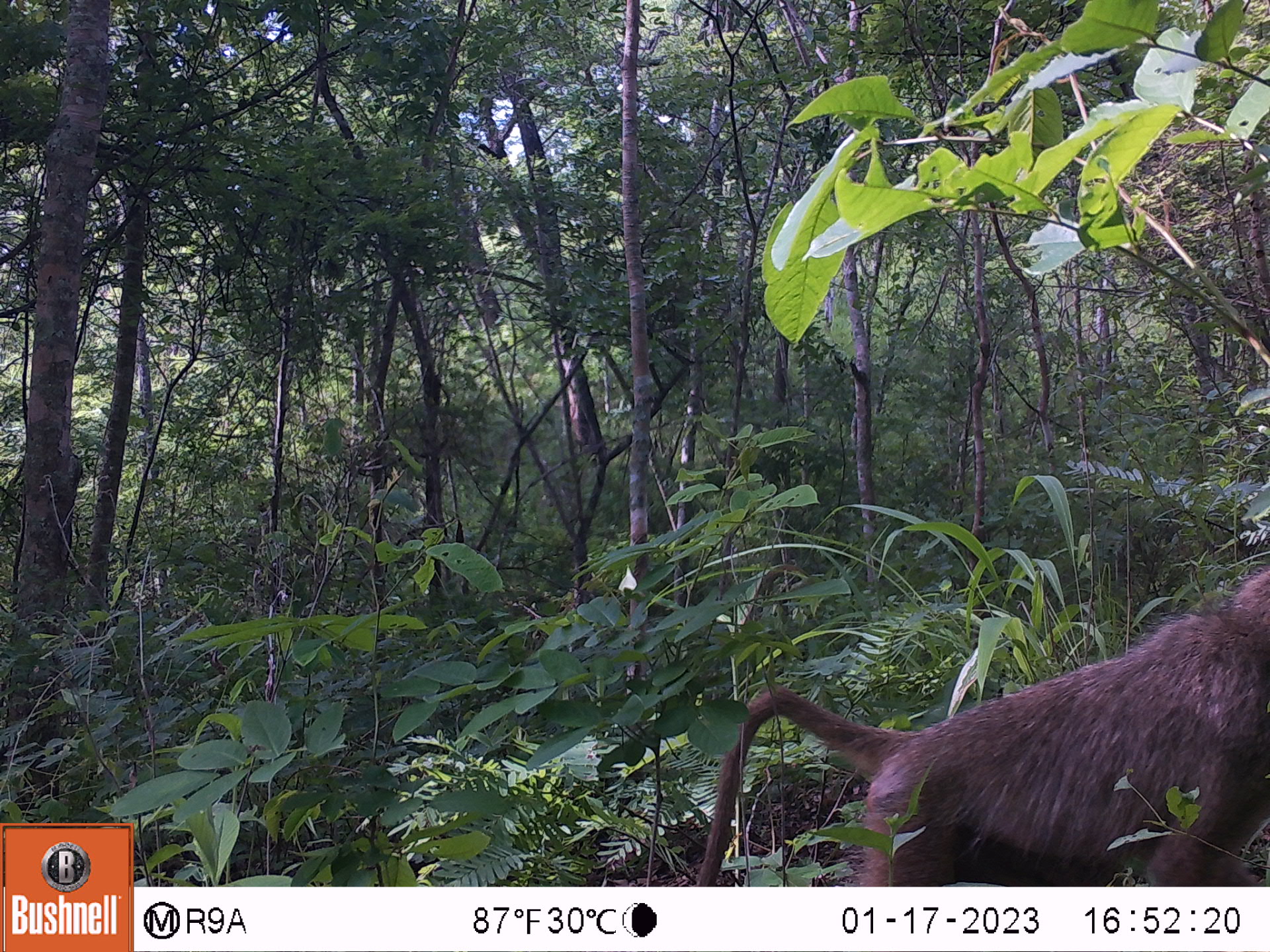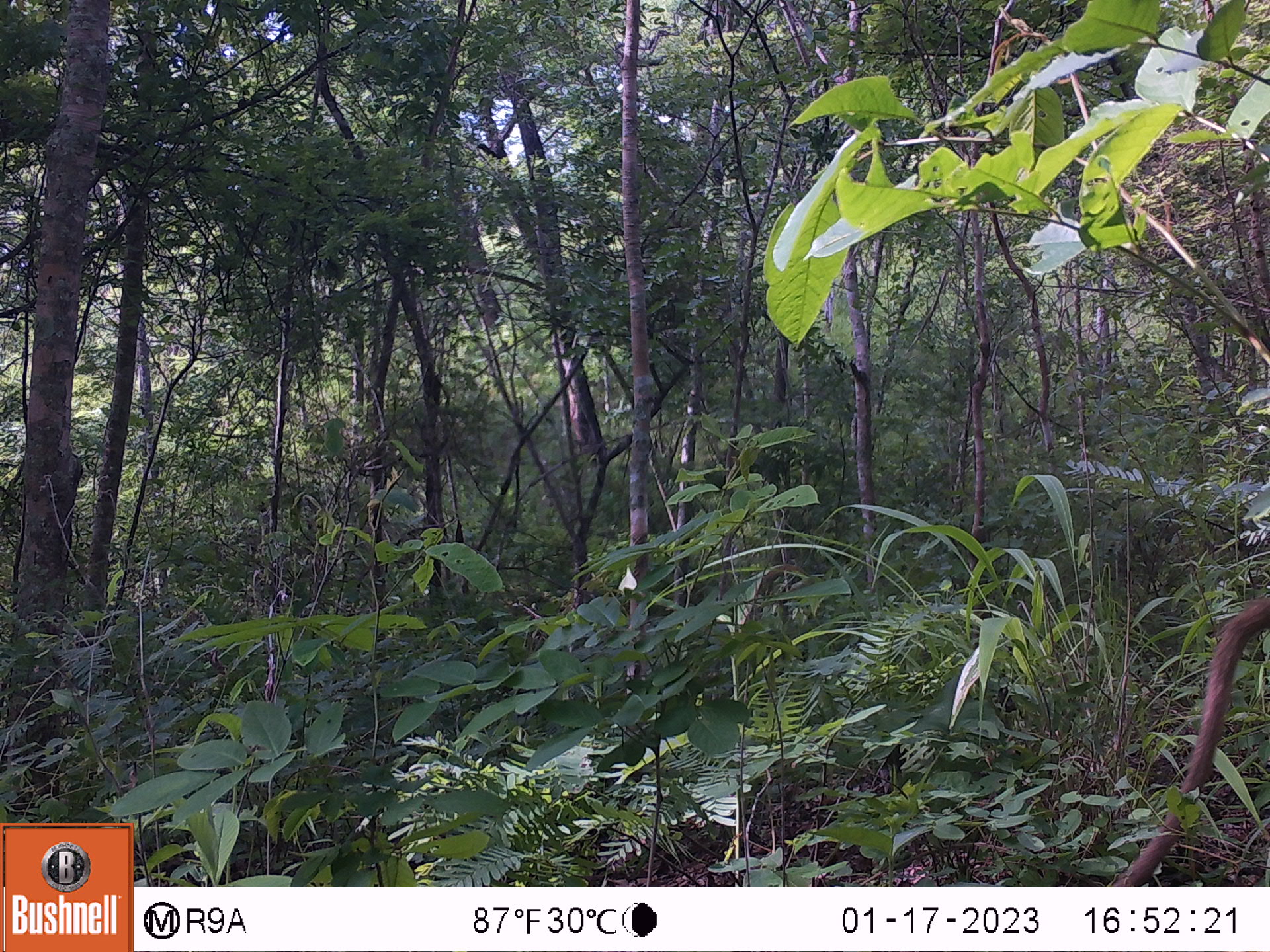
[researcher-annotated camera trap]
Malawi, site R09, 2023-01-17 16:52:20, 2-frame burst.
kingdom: Animalia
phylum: Chordata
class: Mammalia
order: Primates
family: Cercopithecidae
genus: Papio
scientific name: Papio cynocephalus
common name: yellow baboon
Yellow baboon (Papio cynocephalus), count 1.